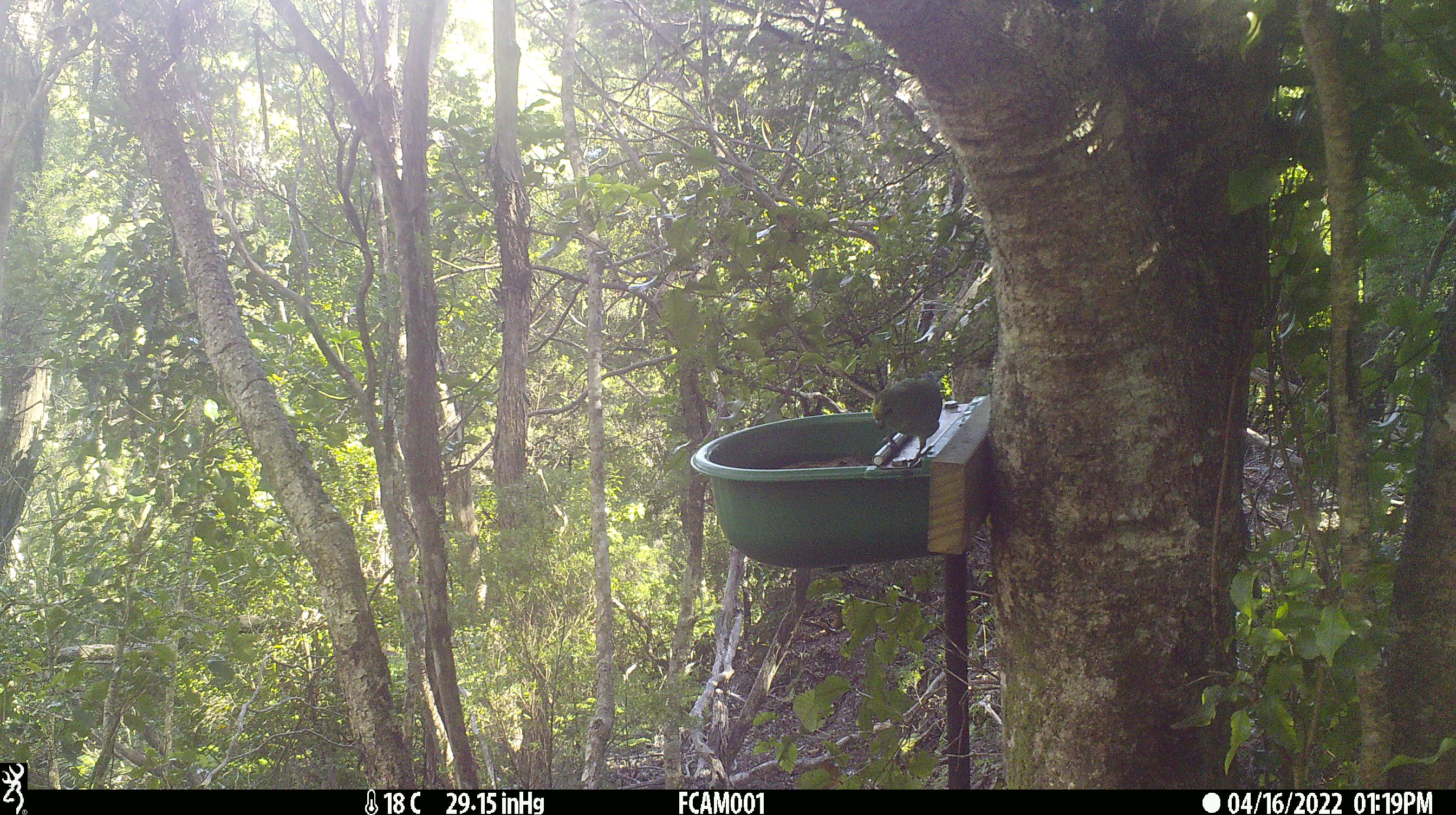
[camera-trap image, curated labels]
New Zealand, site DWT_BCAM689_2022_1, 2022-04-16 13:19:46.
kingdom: Animalia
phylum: Chordata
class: Aves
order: Psittaciformes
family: Psittaculidae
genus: Cyanoramphus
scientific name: Cyanoramphus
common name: parakeet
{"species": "parakeet (Cyanoramphus)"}